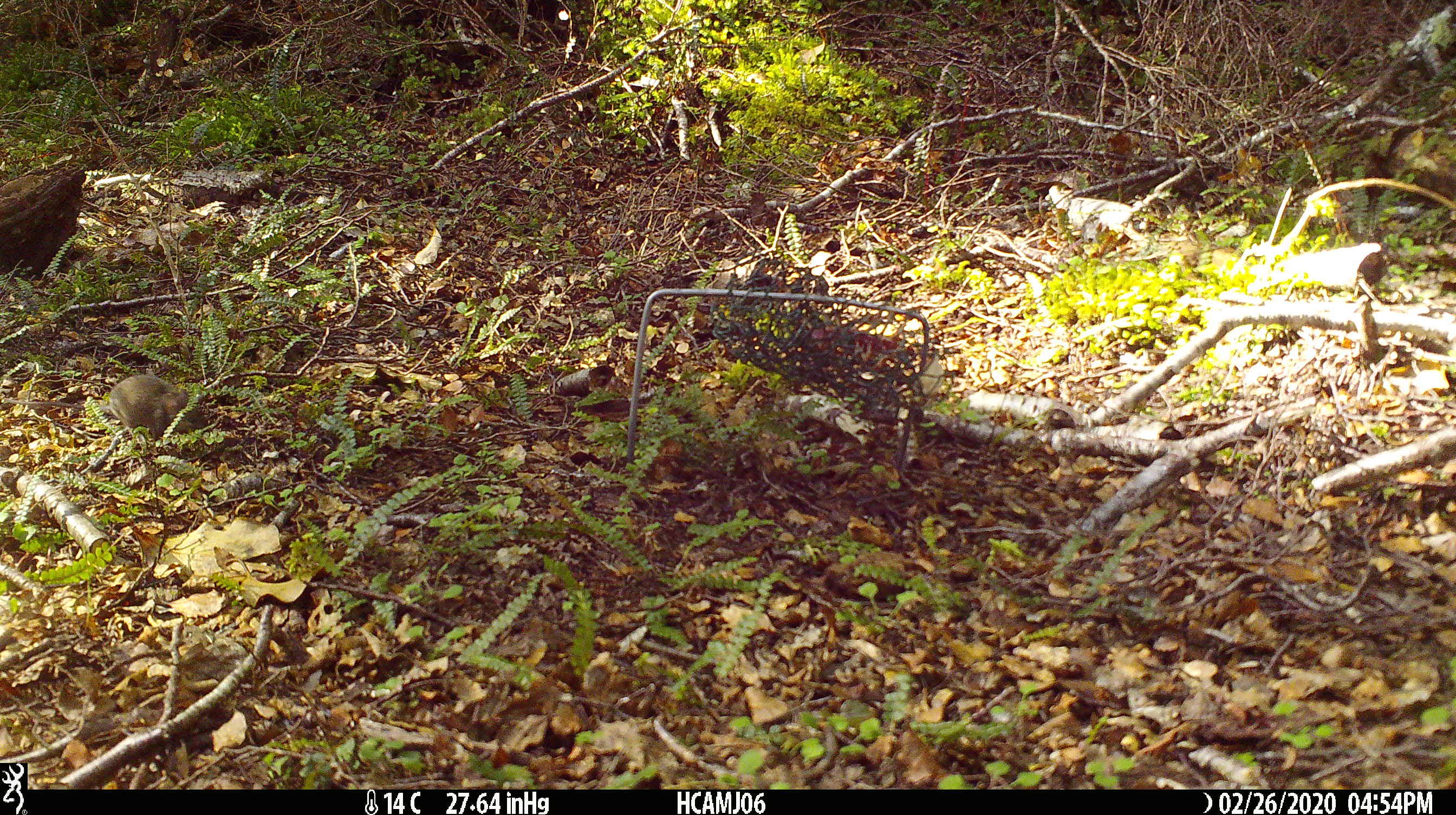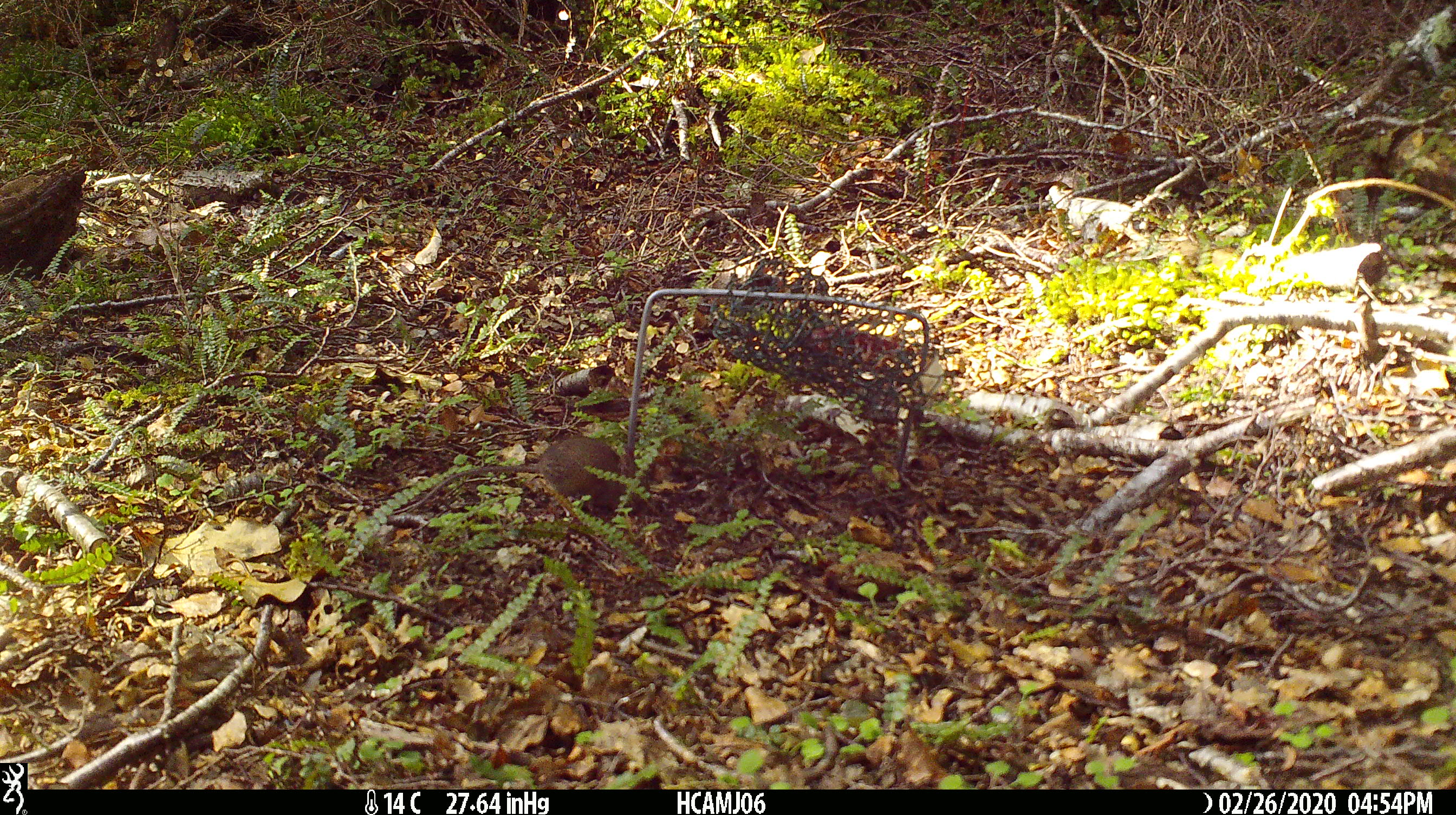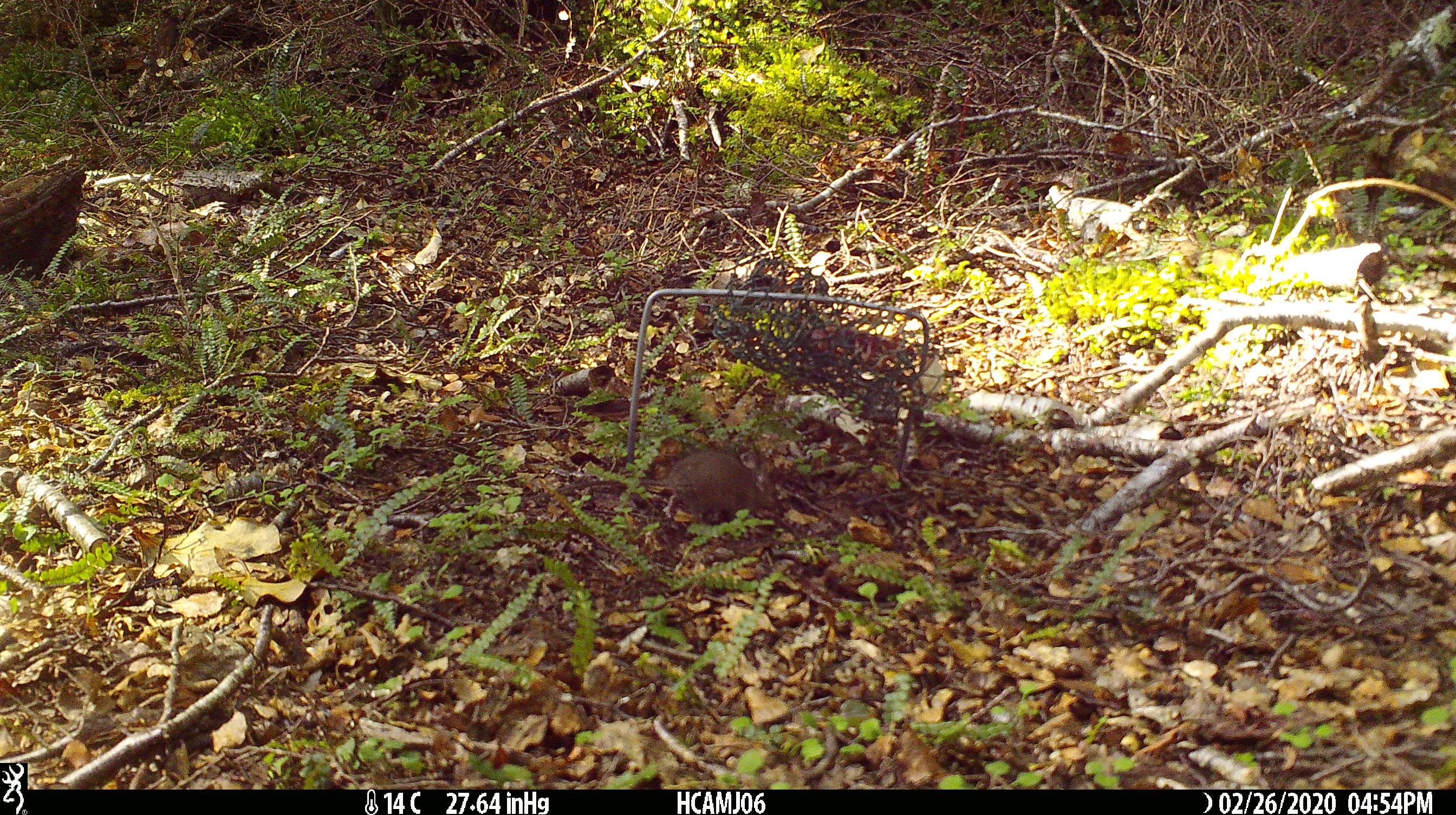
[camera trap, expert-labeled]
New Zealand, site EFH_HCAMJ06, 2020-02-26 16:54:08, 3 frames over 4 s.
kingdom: Animalia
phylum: Chordata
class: Mammalia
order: Rodentia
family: Muridae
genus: Mus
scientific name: Mus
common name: mouse